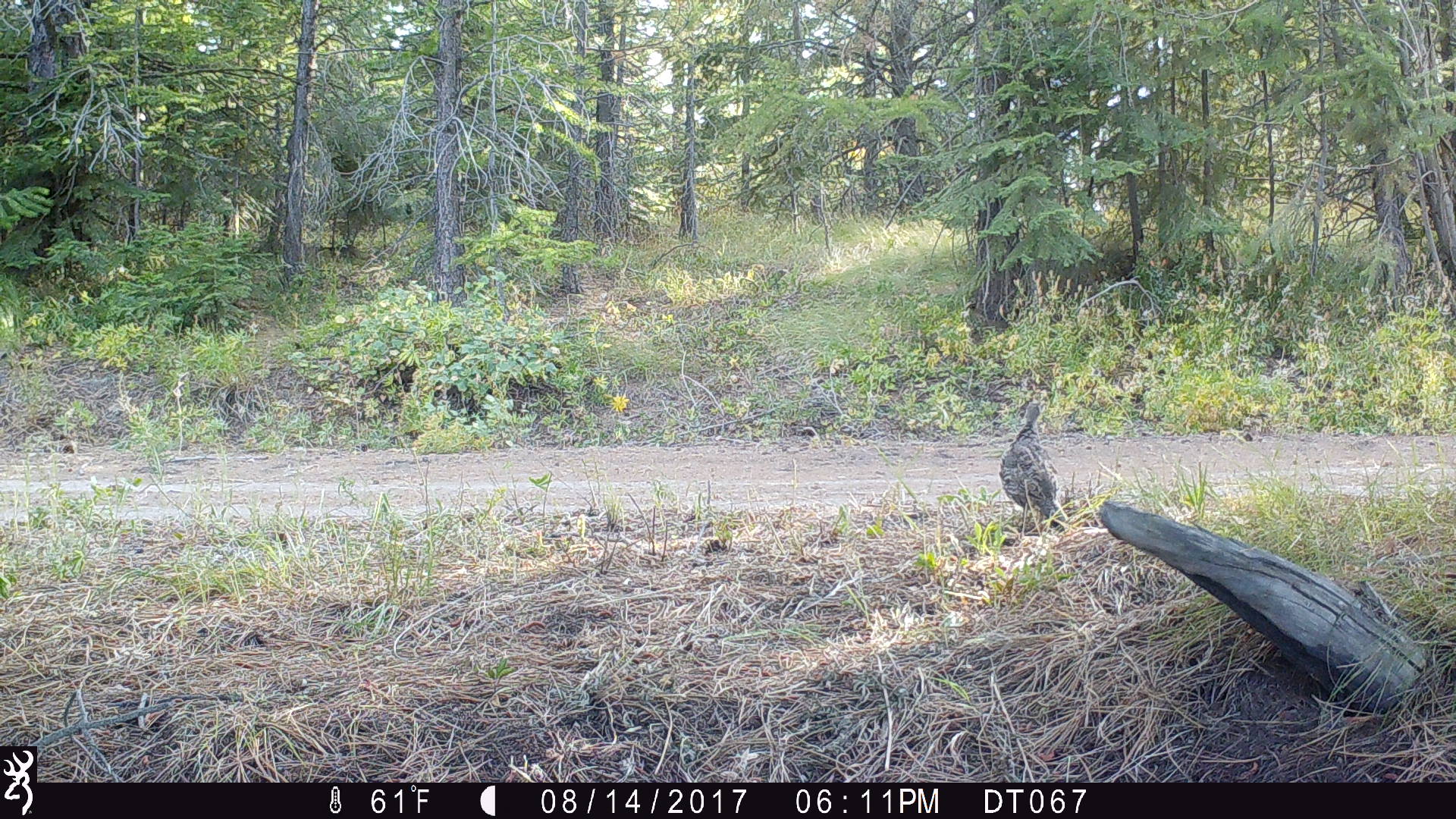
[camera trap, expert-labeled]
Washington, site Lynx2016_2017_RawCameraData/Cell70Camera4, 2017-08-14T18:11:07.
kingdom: Animalia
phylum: Chordata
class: Aves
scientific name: Aves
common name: birds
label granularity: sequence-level